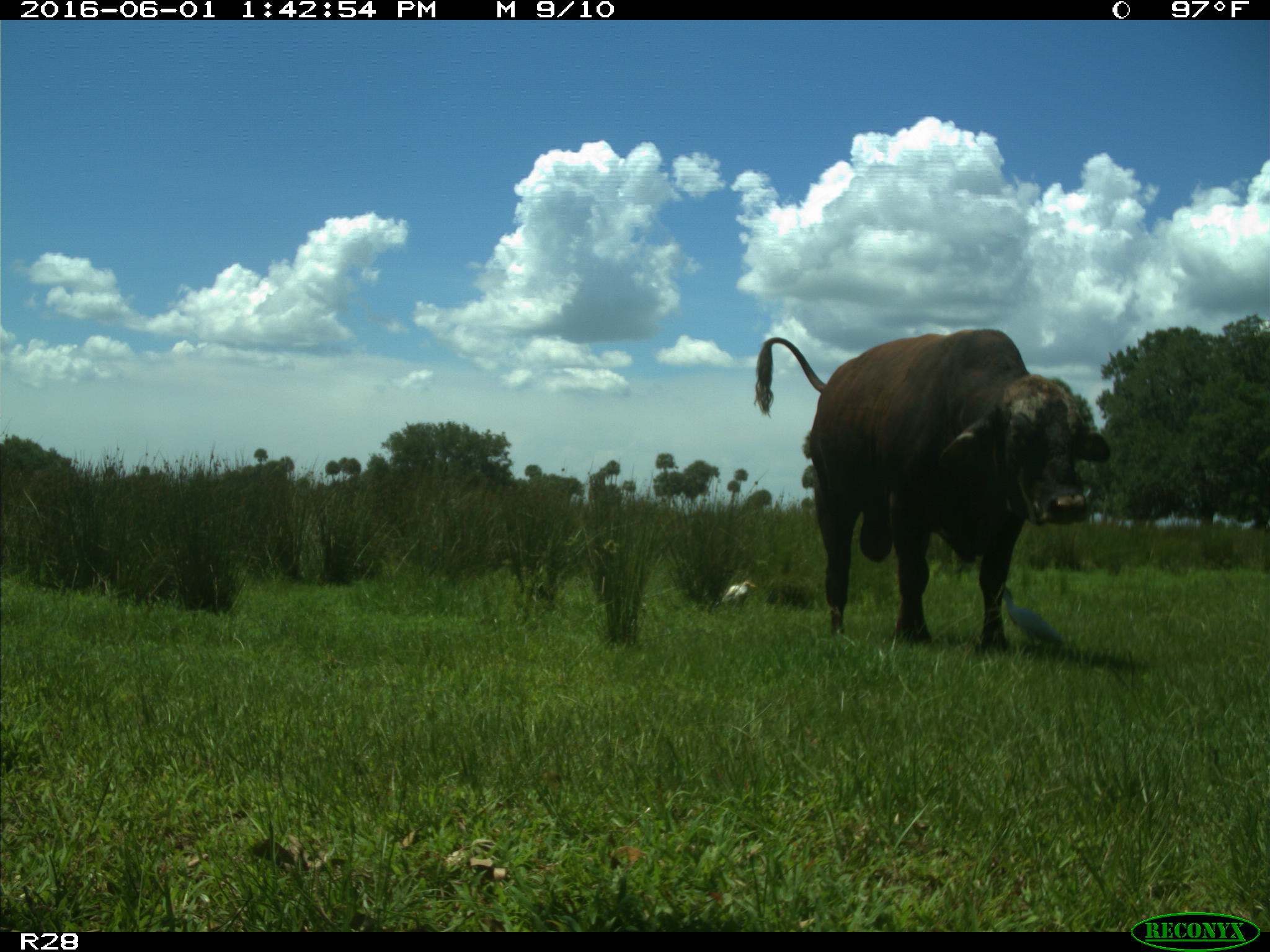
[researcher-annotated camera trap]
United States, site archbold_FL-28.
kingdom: Animalia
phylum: Chordata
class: Mammalia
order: Artiodactyla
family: Bovidae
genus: Bos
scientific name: Bos taurus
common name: domestic cow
Bos taurus (domestic cow).